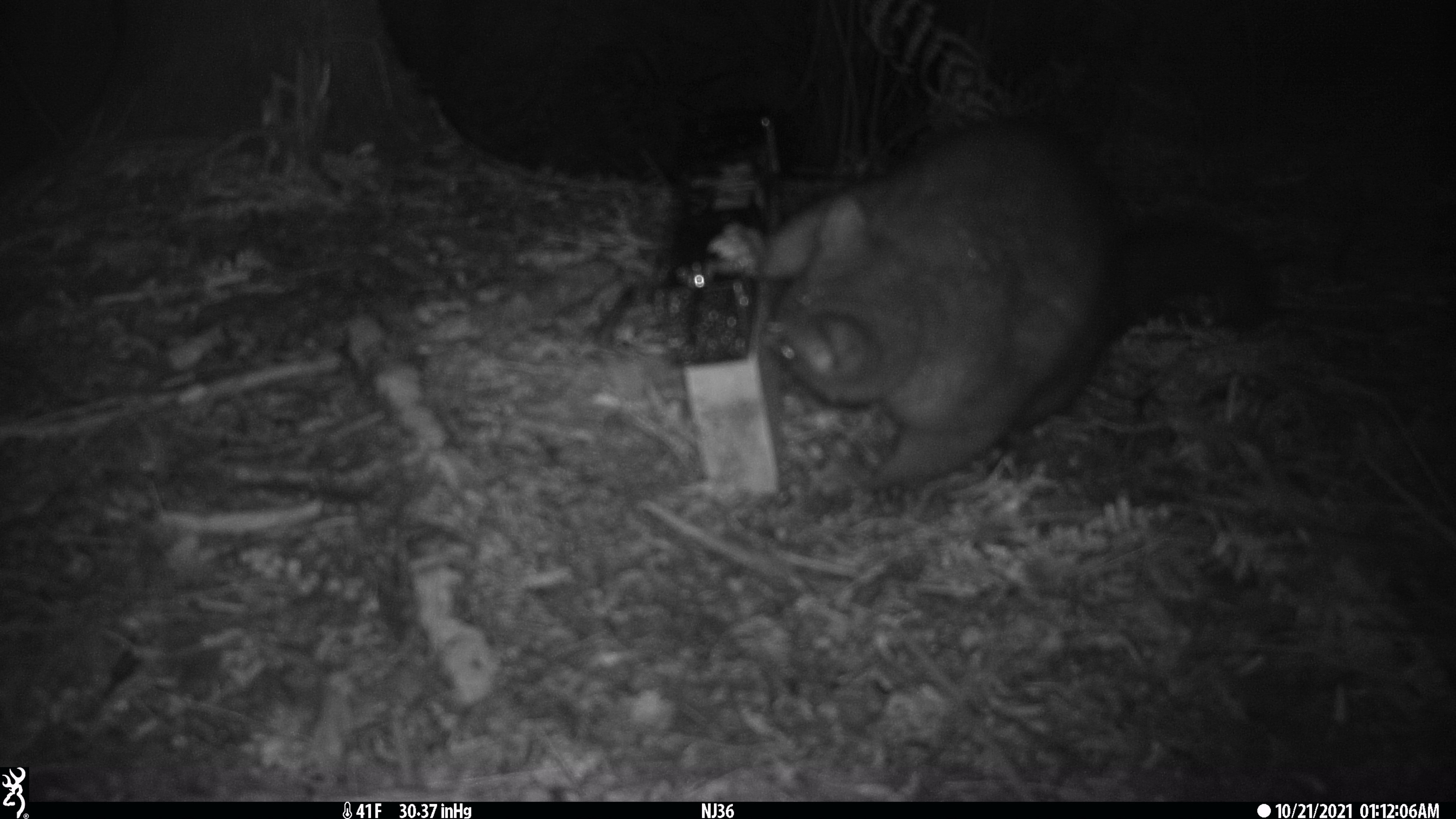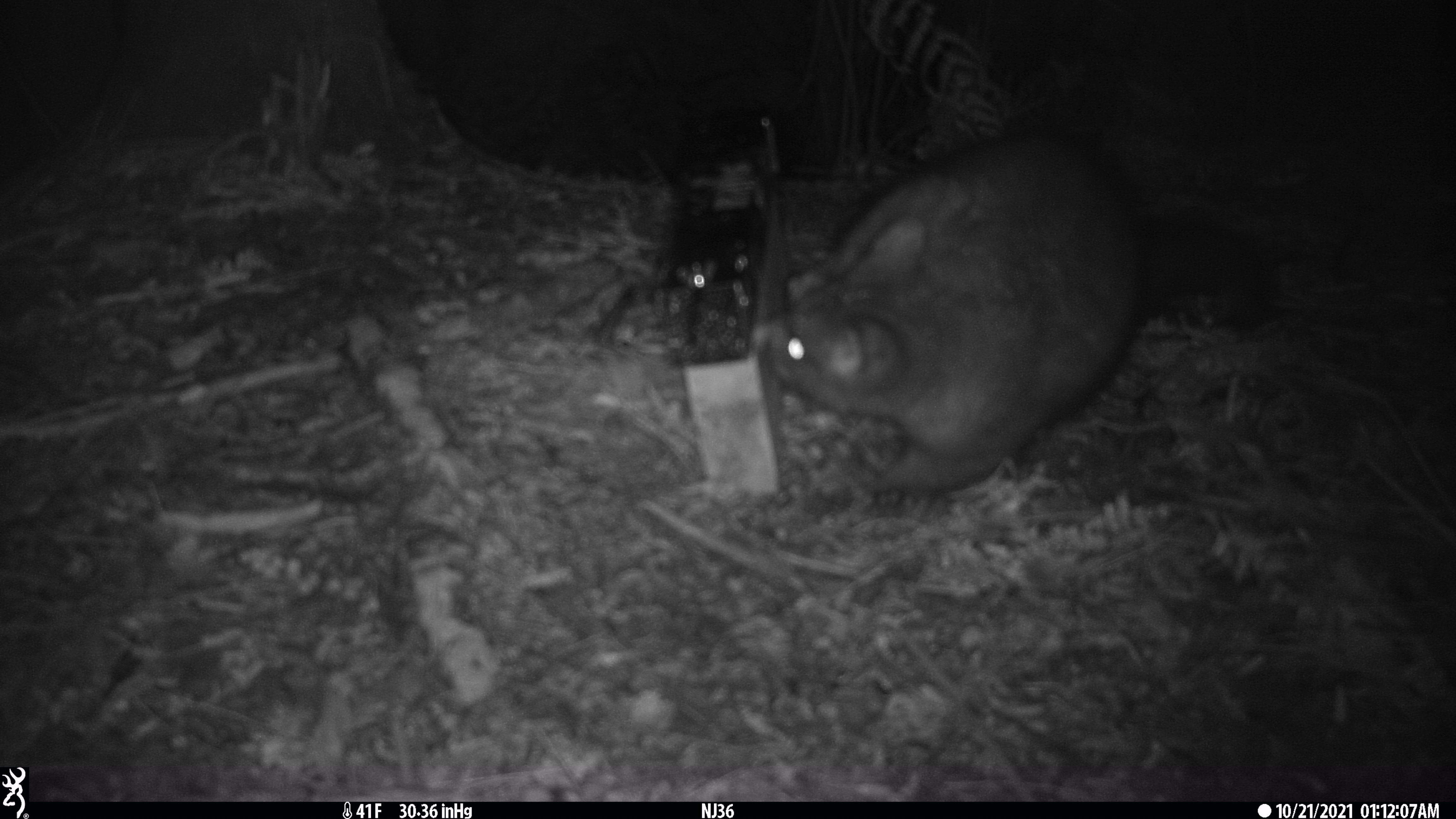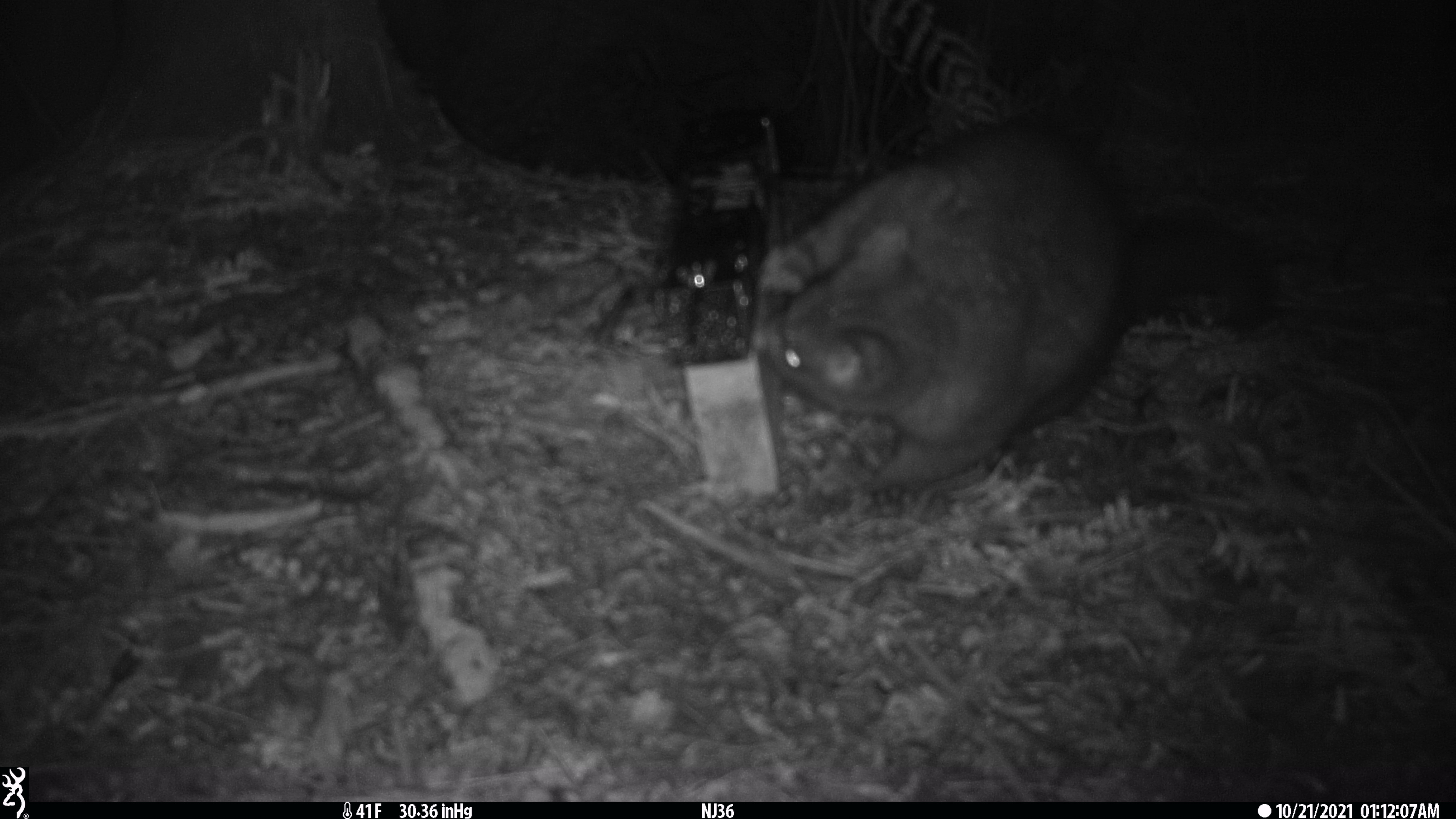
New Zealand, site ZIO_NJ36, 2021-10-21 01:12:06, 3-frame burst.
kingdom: Animalia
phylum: Chordata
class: Mammalia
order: Diprotodontia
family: Phalangeridae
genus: Trichosurus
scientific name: Trichosurus vulpecula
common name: common brushtail possum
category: possum